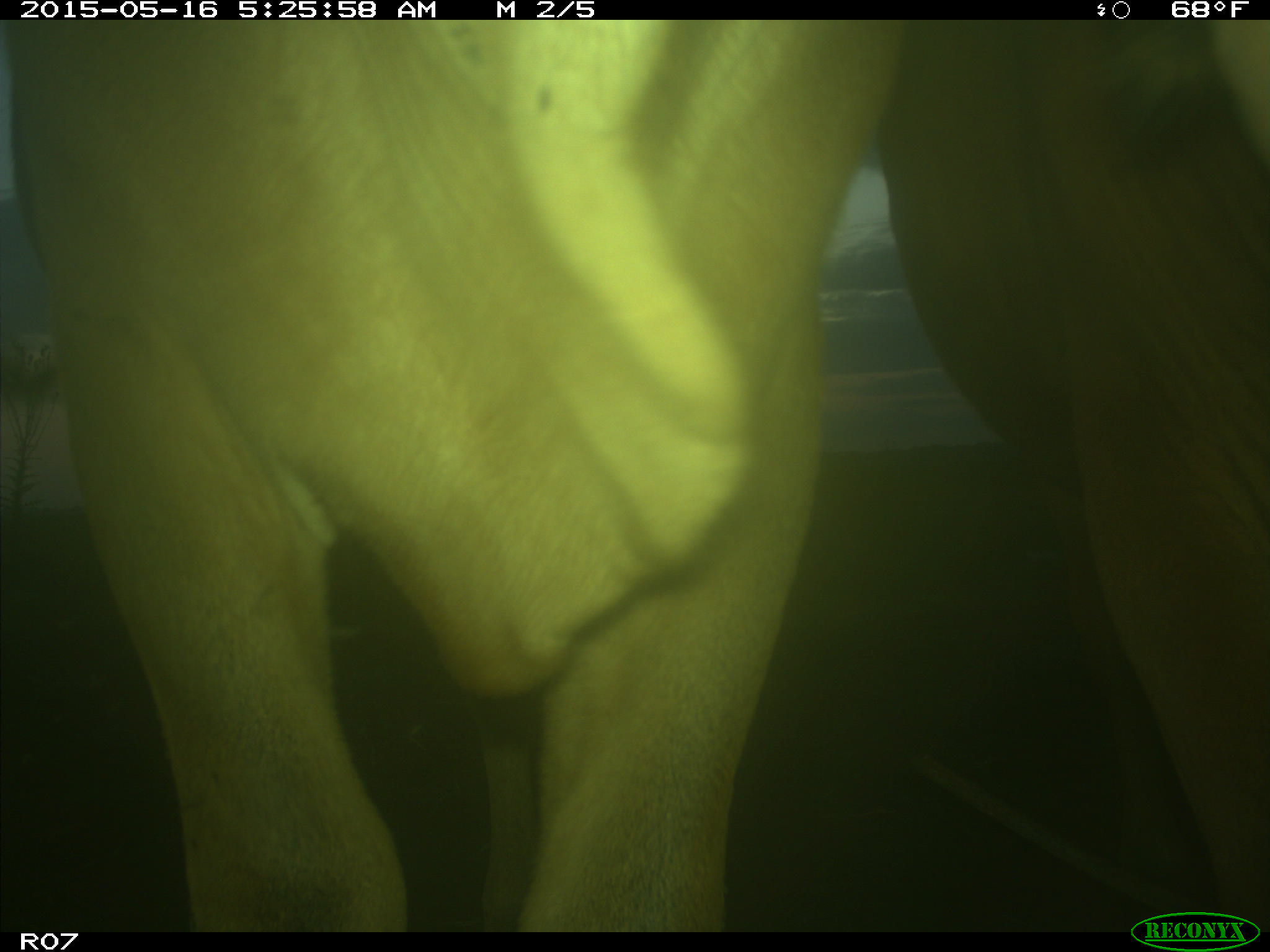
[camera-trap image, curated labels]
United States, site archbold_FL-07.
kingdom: Animalia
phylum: Chordata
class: Mammalia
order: Artiodactyla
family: Bovidae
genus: Bos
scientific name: Bos taurus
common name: domestic cow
Bos taurus (domestic cow).